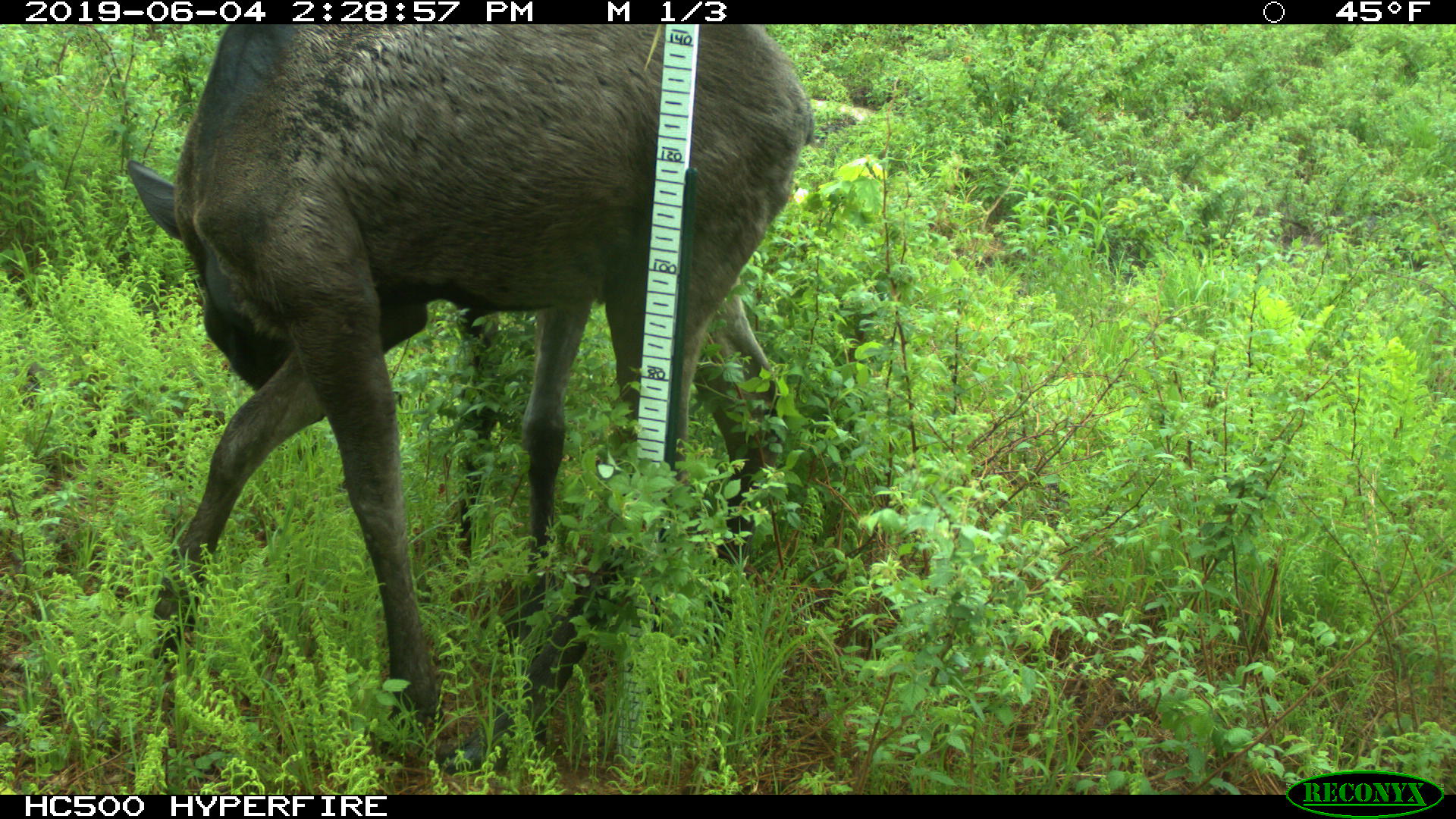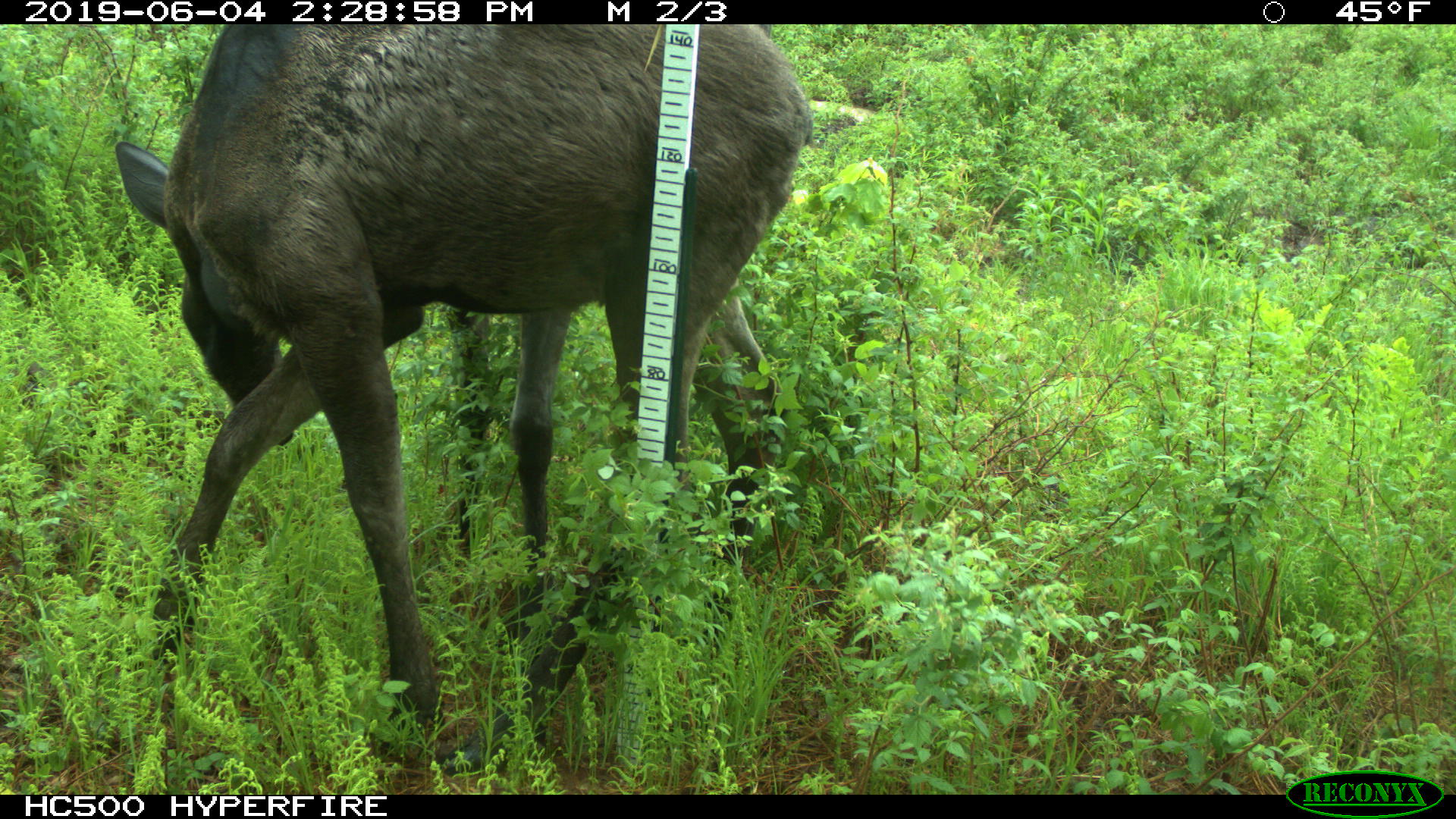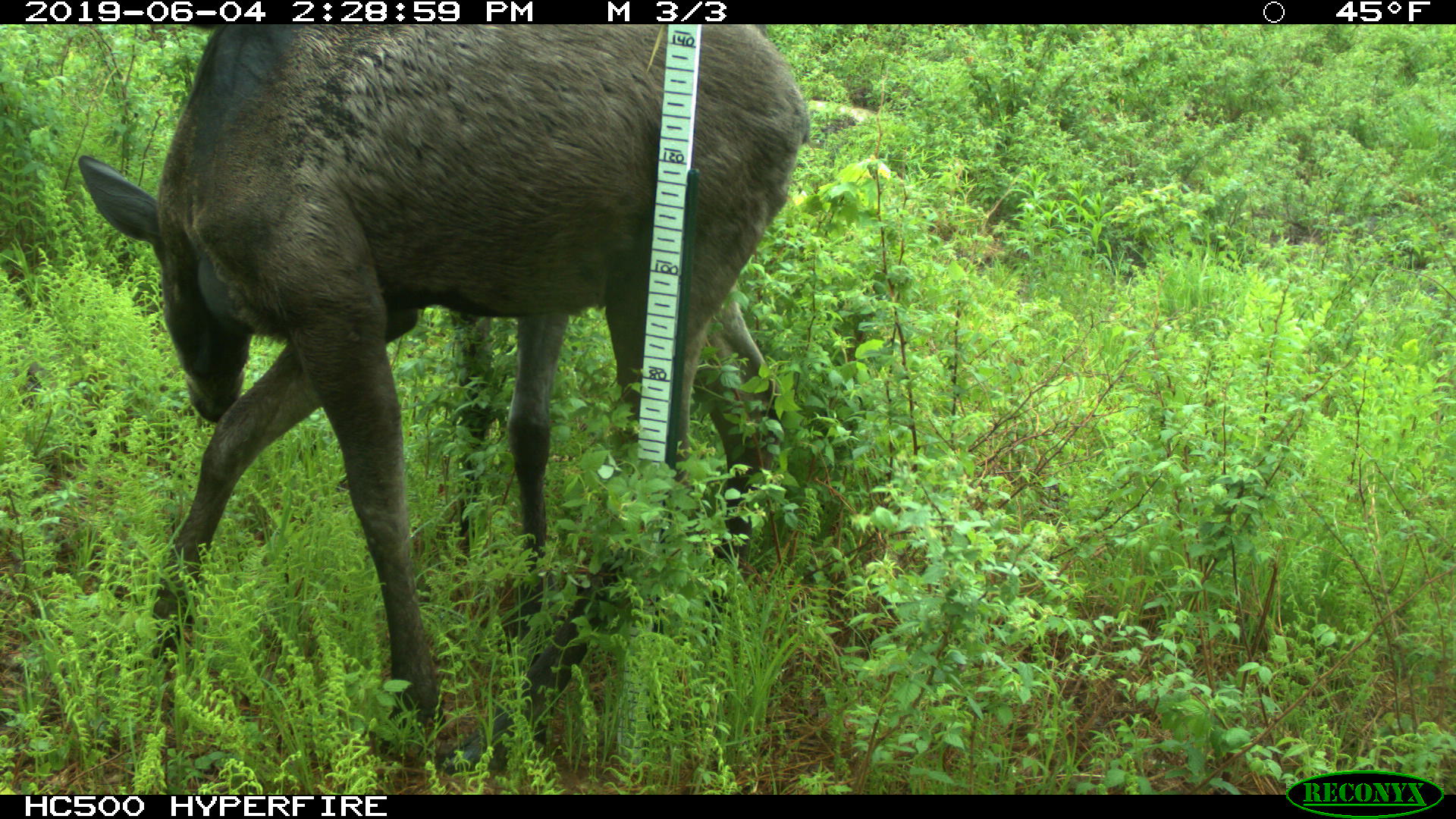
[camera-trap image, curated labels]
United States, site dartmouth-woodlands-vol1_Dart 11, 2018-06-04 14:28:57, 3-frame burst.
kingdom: Animalia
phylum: Chordata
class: Mammalia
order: Artiodactyla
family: Cervidae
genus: Alces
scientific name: Alces alces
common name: moose